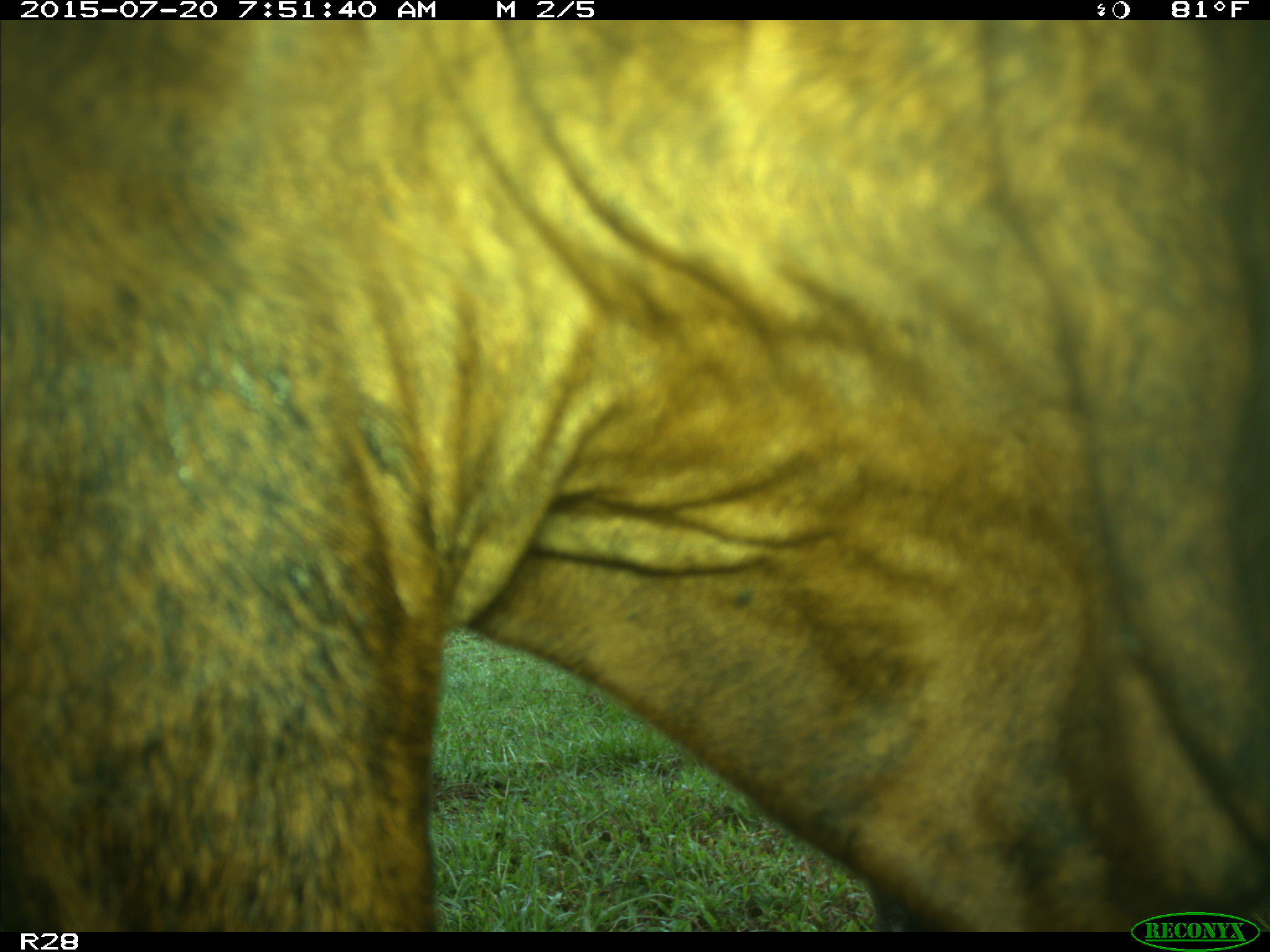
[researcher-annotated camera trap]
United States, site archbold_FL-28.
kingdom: Animalia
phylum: Chordata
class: Mammalia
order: Artiodactyla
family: Bovidae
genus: Bos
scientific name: Bos taurus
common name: domestic cow